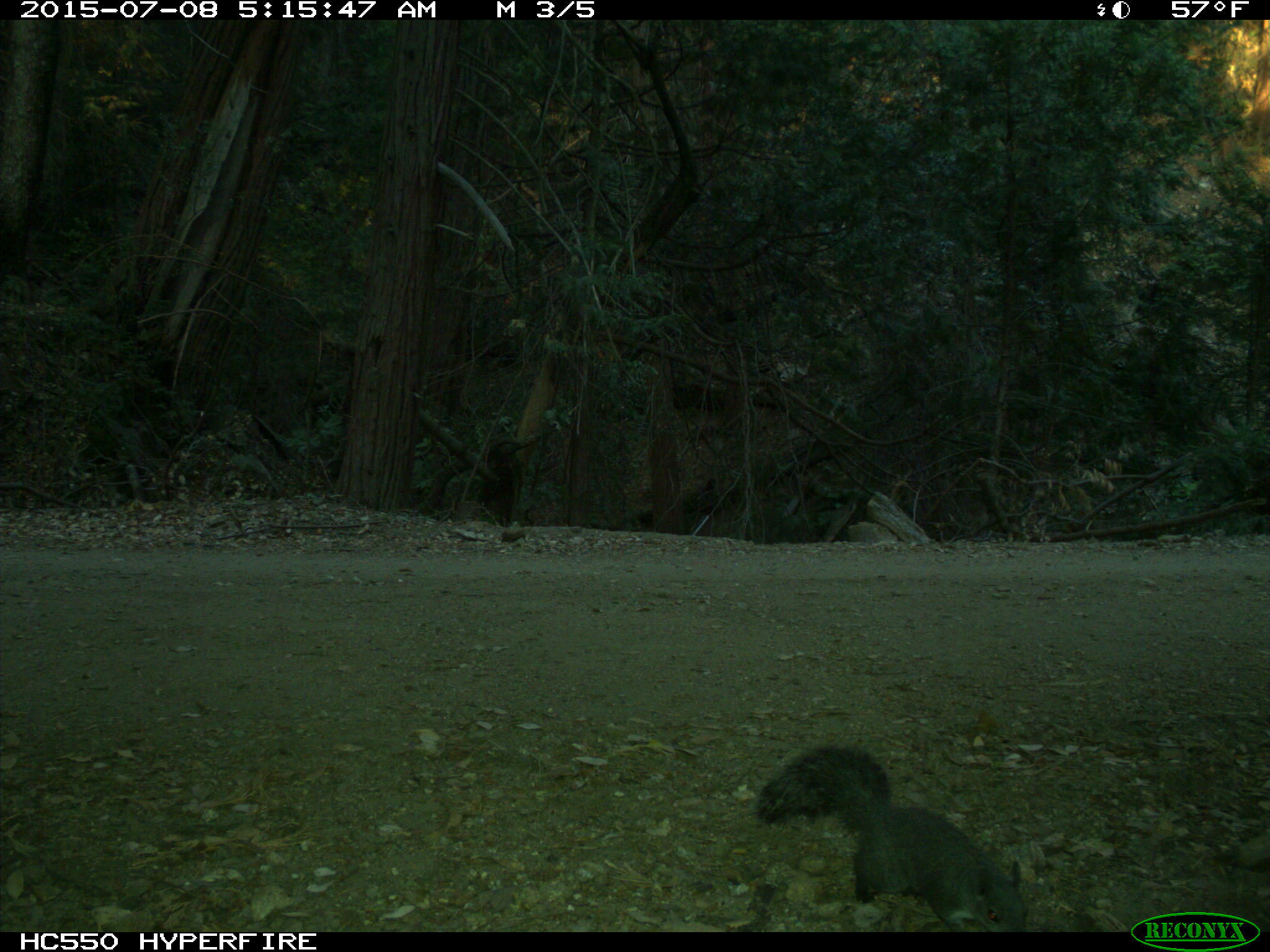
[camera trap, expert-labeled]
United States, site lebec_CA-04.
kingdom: Animalia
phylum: Chordata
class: Mammalia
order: Rodentia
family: Sciuridae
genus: Sciurus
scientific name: Sciurus carolinensis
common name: eastern gray squirrel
Sciurus carolinensis (eastern gray squirrel).